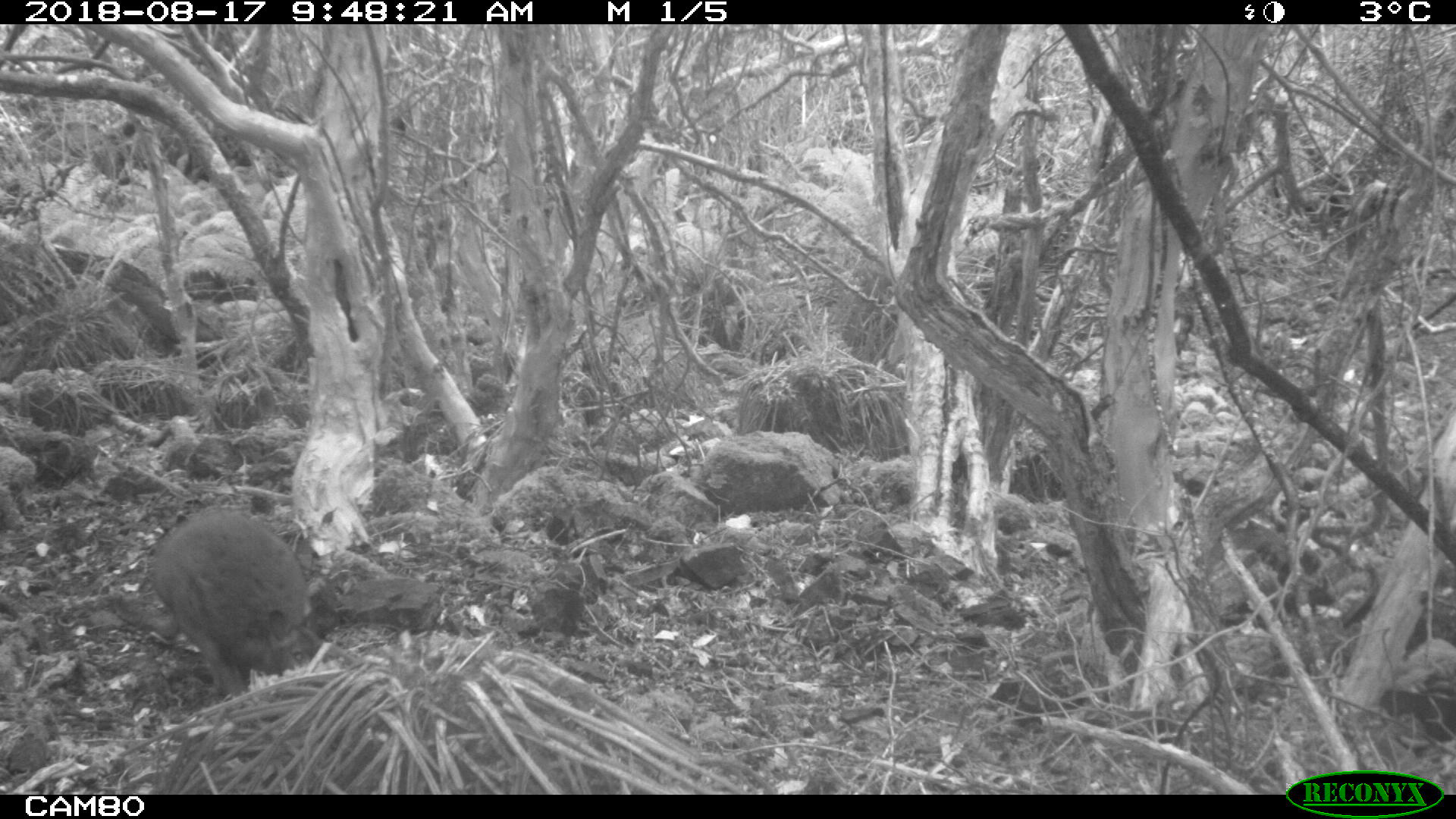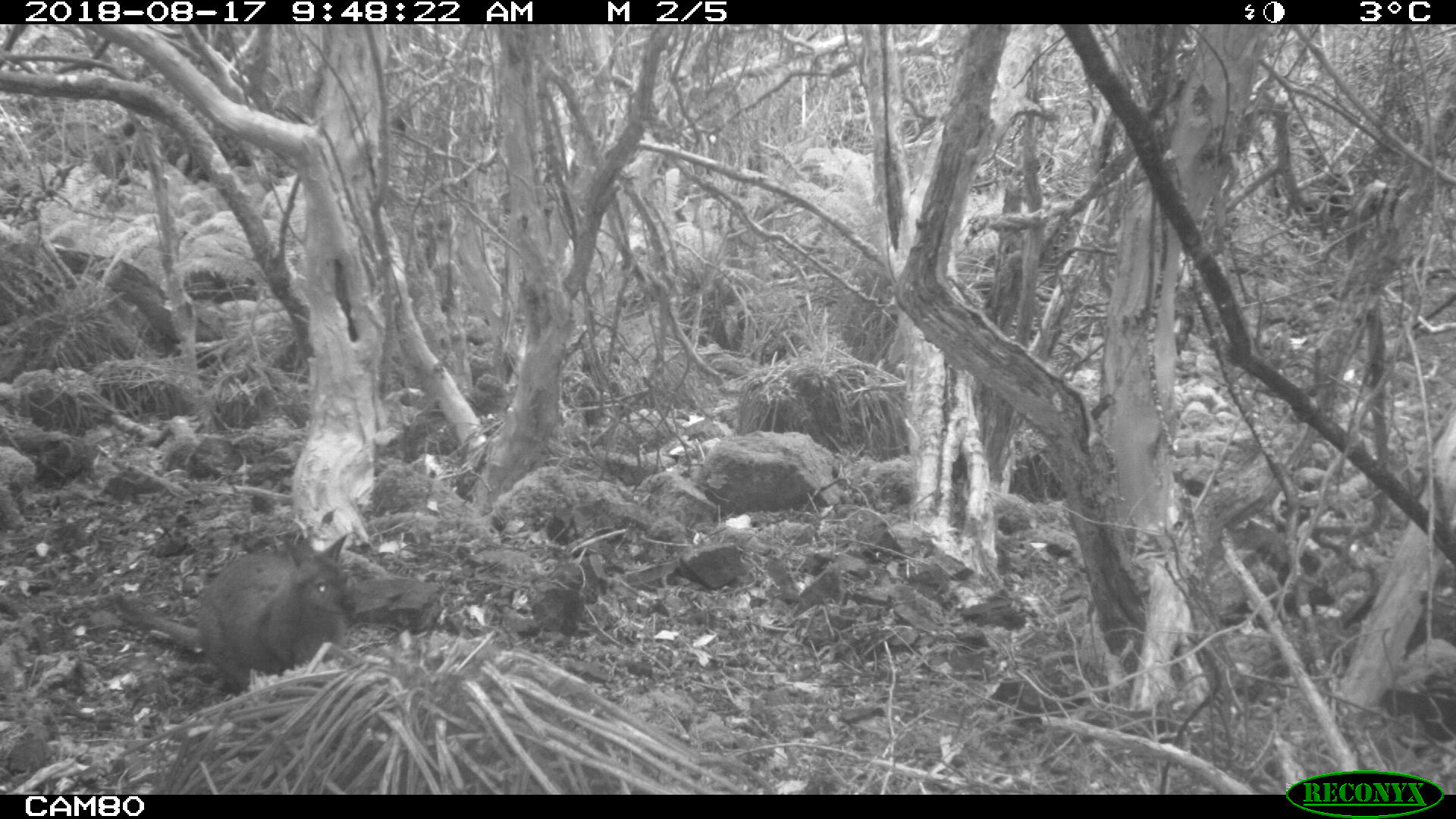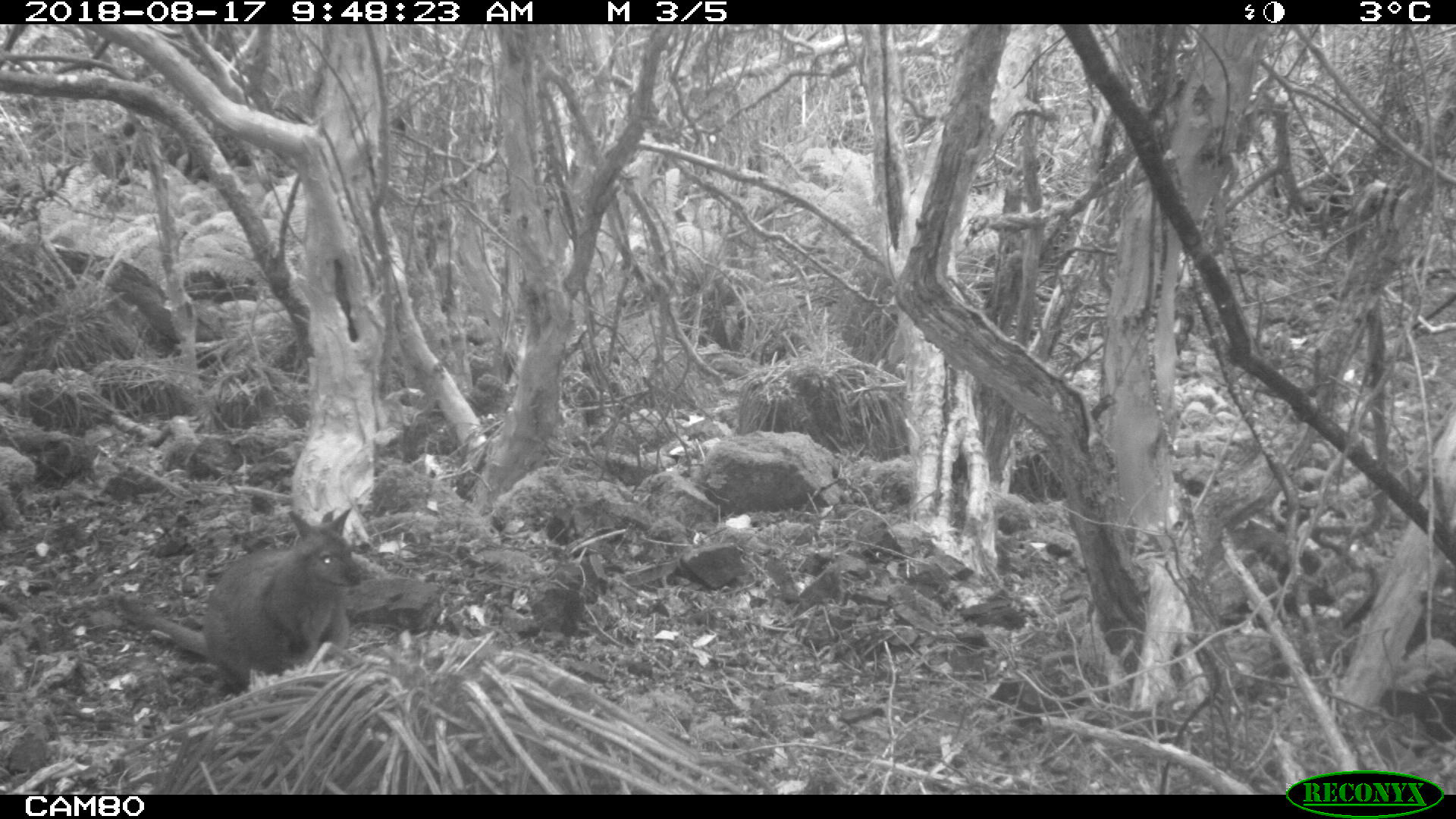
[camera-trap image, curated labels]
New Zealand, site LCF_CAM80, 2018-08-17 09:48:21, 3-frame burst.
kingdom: Animalia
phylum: Chordata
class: Mammalia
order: Diprotodontia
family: Macropodidae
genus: Notamacropus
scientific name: Notamacropus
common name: wallaby